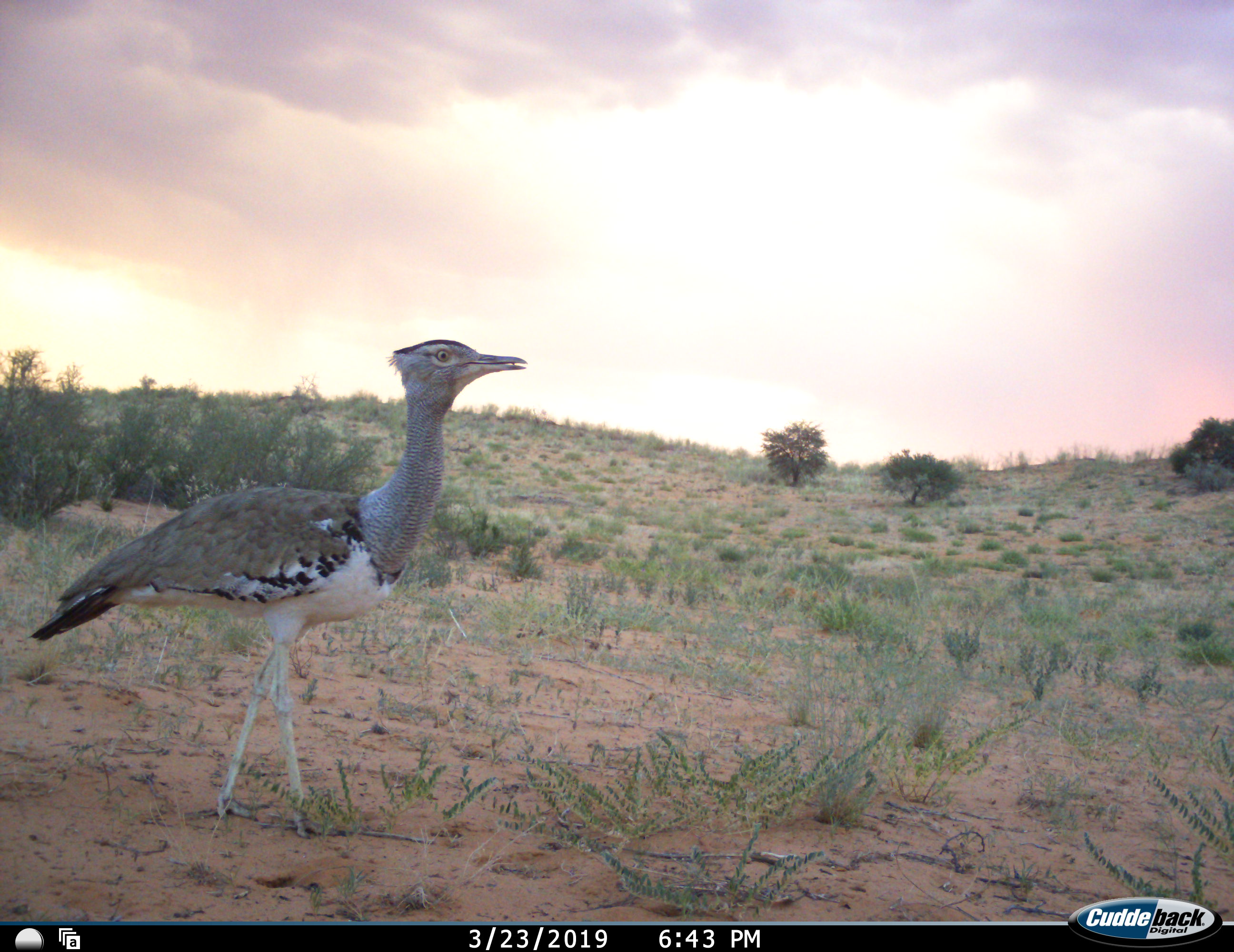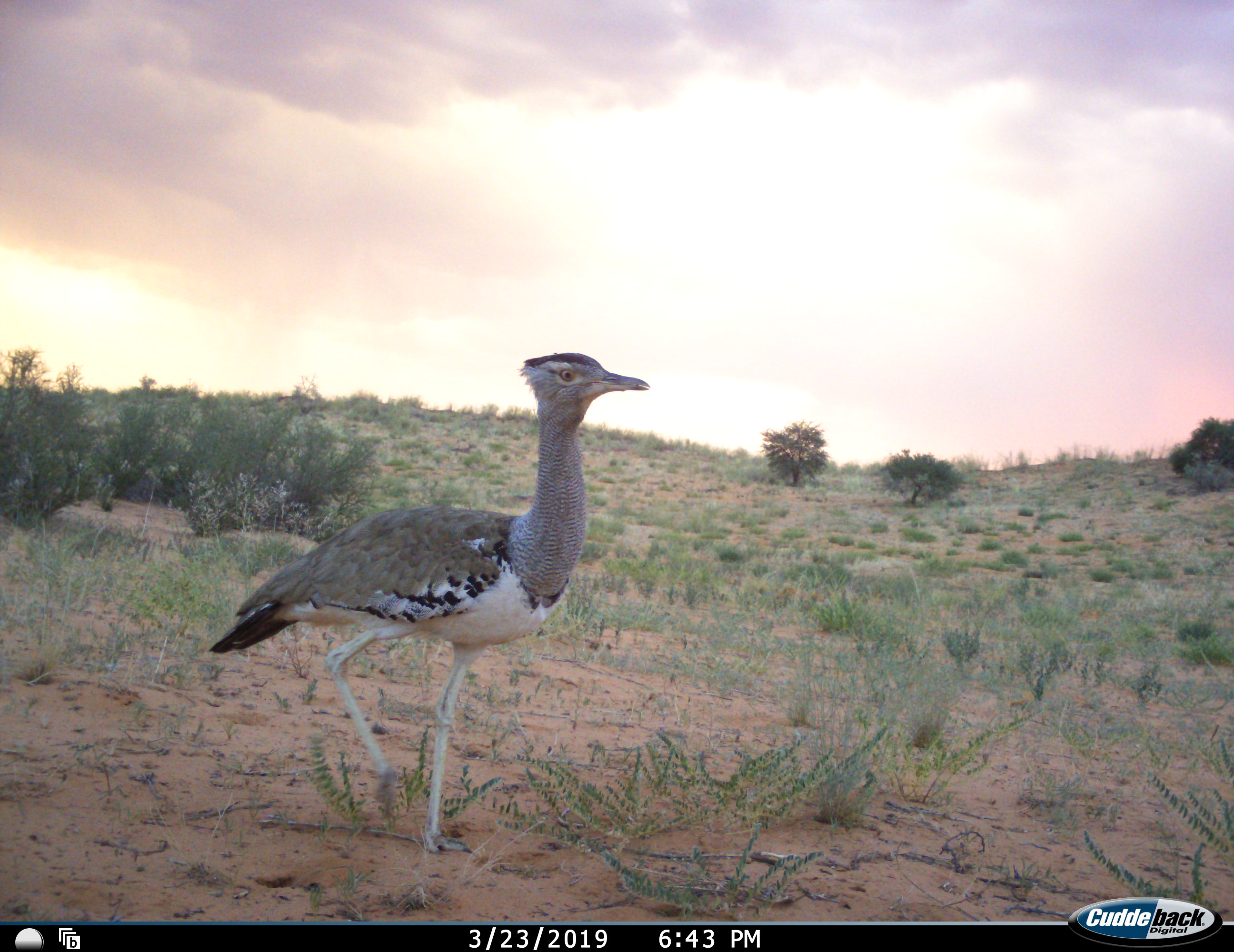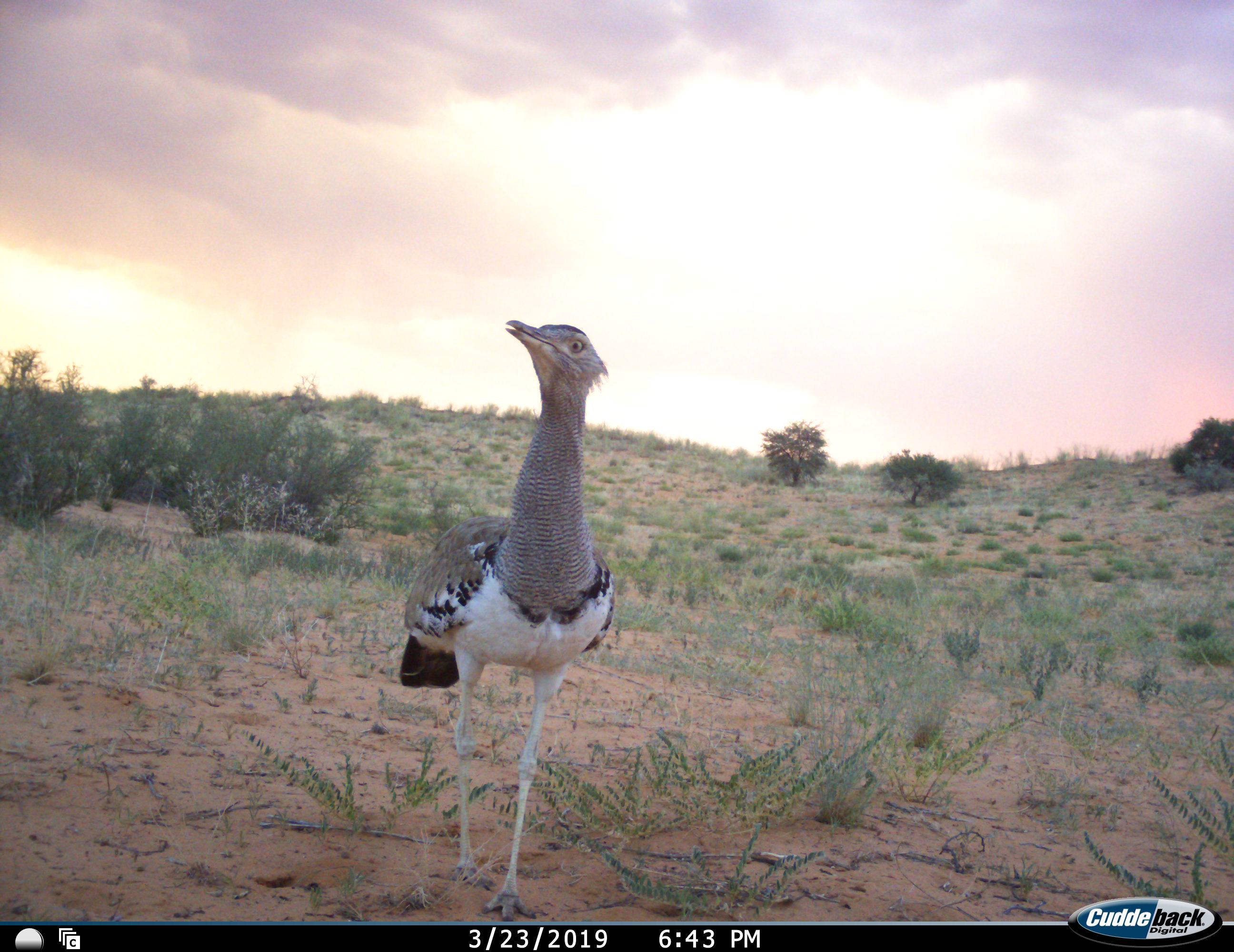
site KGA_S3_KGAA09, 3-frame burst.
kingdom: Animalia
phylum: Chordata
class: Aves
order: Otidiformes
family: Otididae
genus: Ardeotis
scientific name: Ardeotis kori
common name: kori bustard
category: bustardkori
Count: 1.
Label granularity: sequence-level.